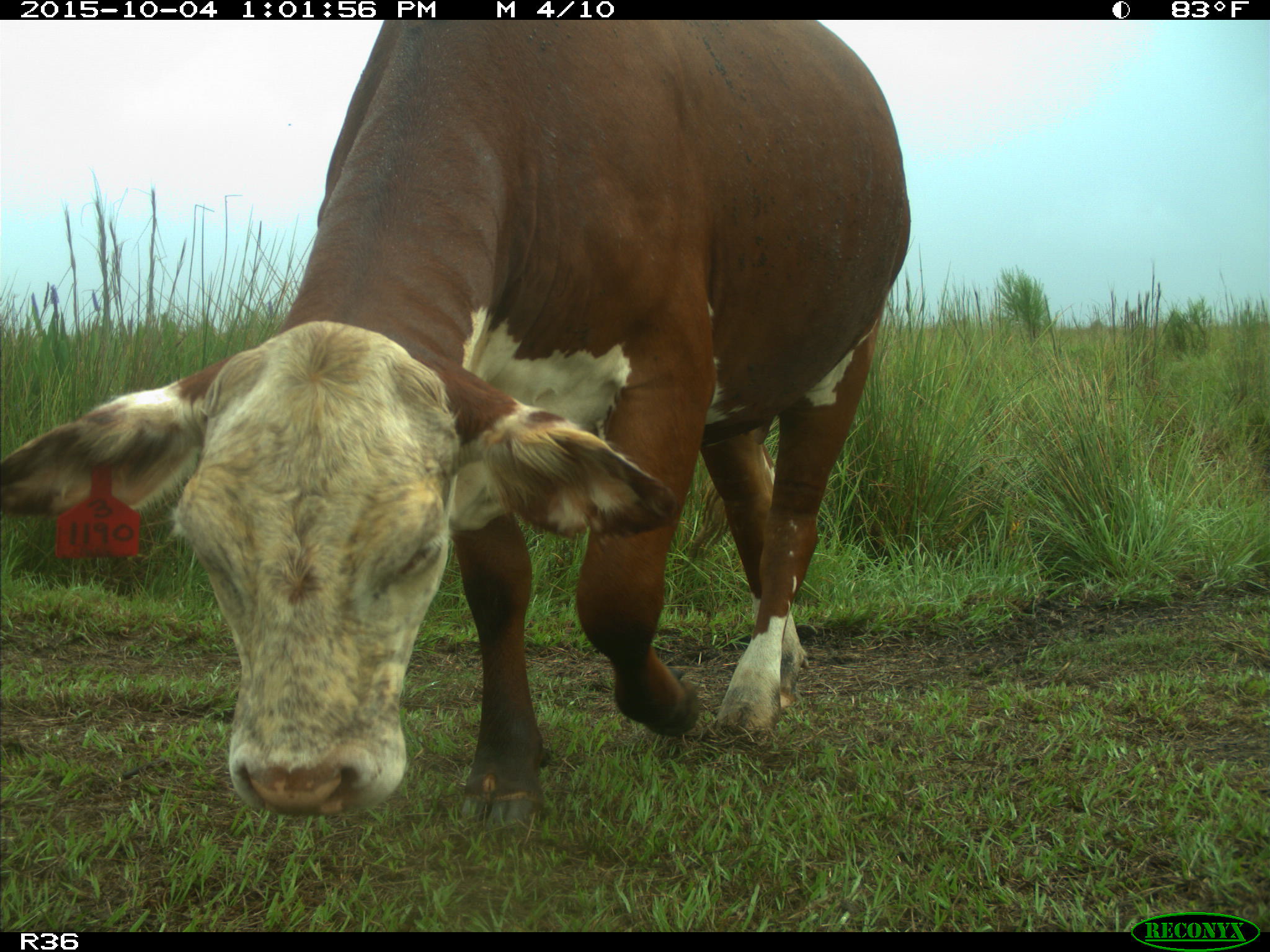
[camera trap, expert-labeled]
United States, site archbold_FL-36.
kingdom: Animalia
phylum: Chordata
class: Mammalia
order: Artiodactyla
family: Bovidae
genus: Bos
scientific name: Bos taurus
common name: domestic cow